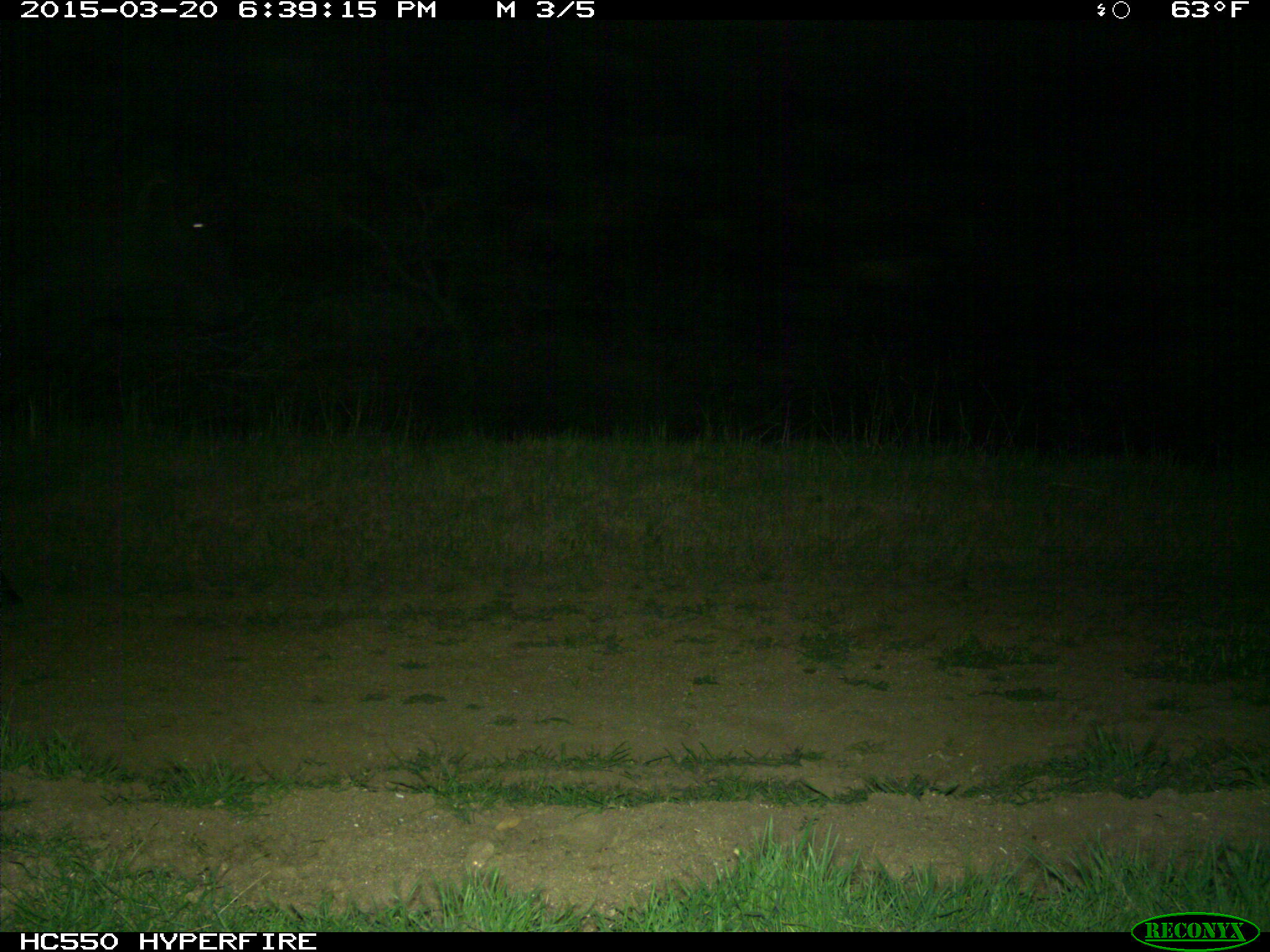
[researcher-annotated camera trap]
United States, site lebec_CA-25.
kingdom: Animalia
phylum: Chordata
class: Mammalia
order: Artiodactyla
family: Bovidae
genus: Bos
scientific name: Bos taurus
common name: domestic cow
Bos taurus (domestic cow).